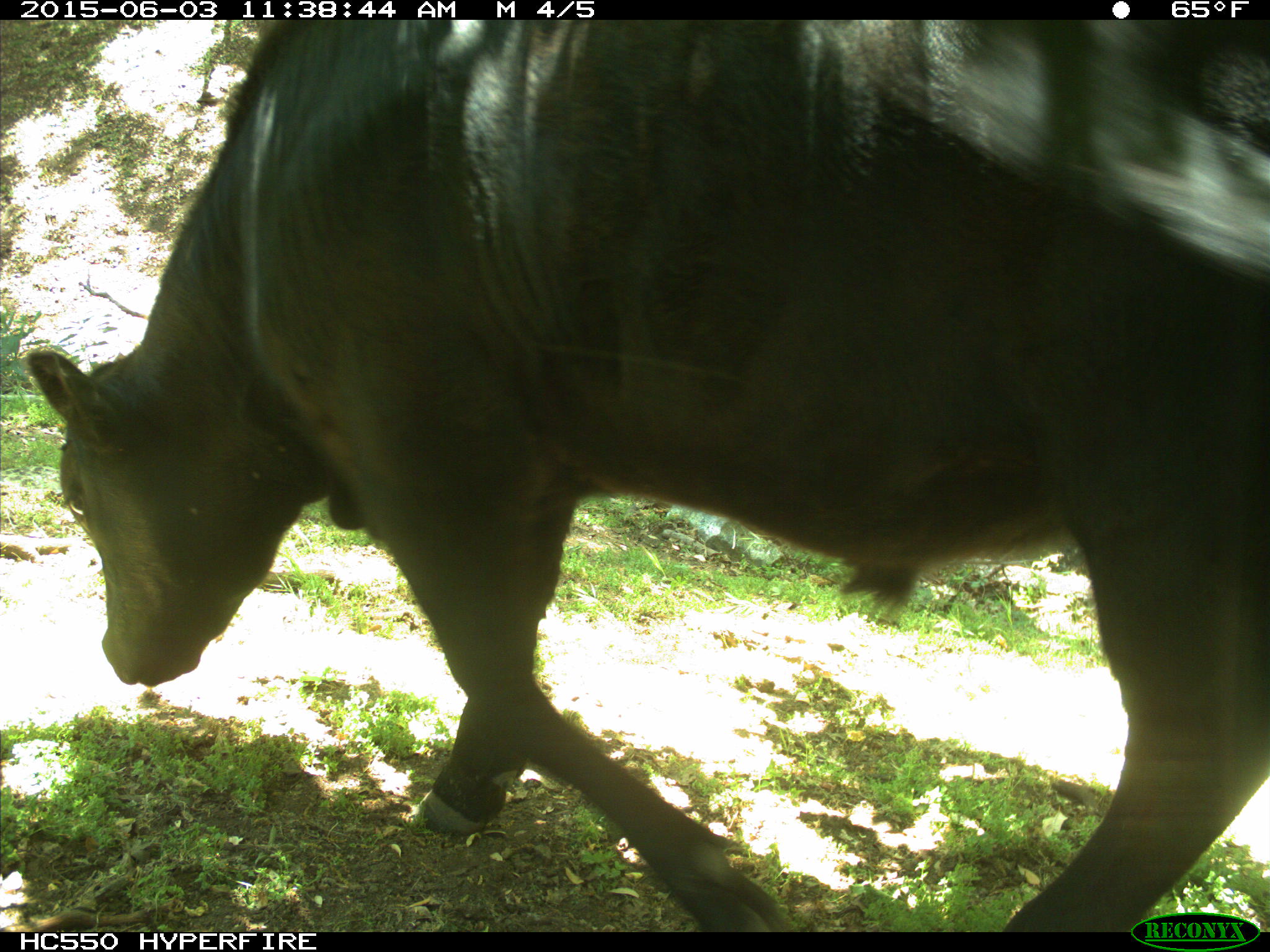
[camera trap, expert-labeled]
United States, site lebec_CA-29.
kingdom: Animalia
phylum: Chordata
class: Mammalia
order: Artiodactyla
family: Bovidae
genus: Bos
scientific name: Bos taurus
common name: domestic cow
Bos taurus (domestic cow).